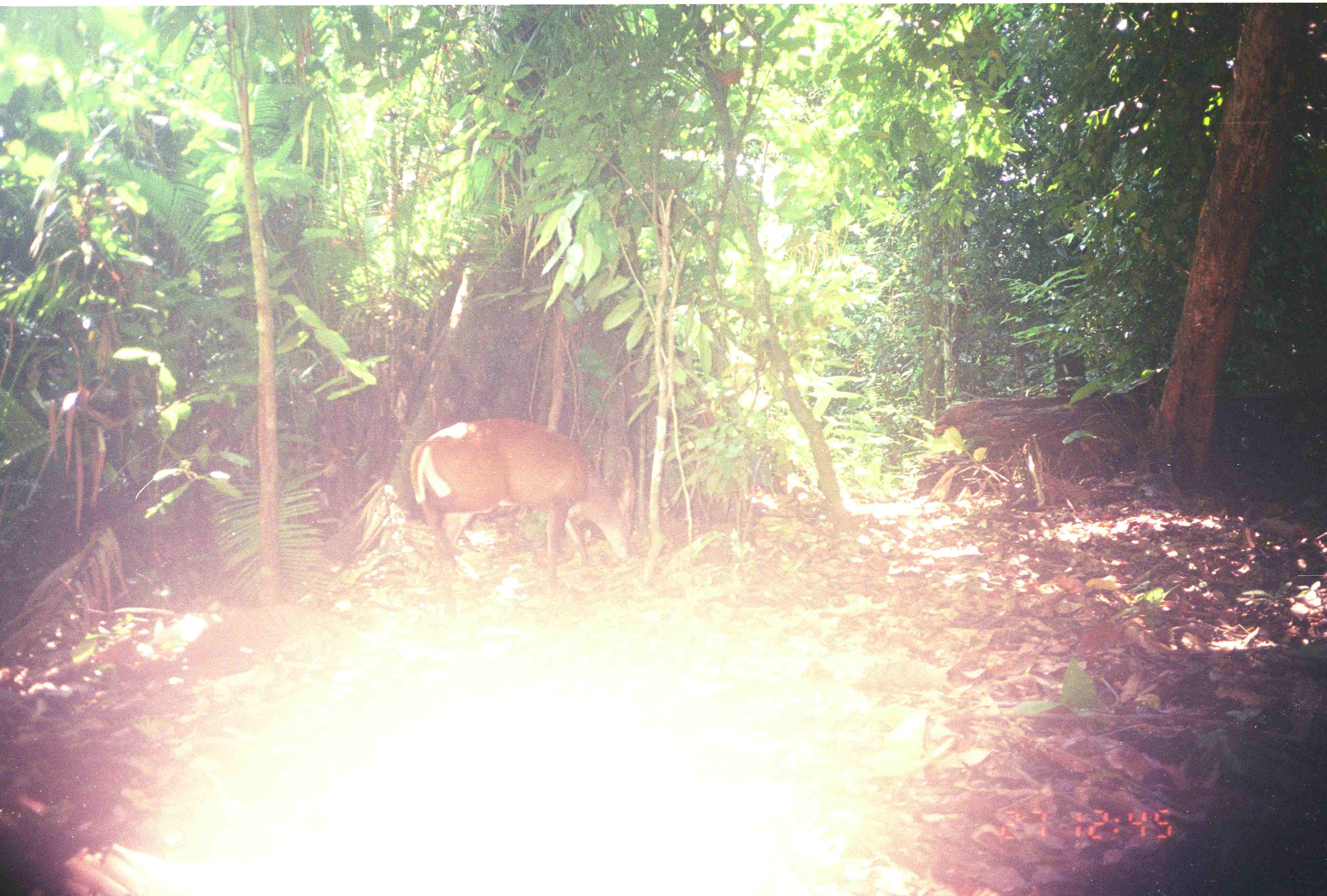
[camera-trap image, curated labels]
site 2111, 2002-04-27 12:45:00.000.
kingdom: Animalia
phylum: Chordata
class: Mammalia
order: Artiodactyla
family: Cervidae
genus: Muntiacus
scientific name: Muntiacus muntjak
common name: southern red muntjac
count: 1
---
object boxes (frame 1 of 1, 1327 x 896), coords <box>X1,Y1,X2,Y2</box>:
muntiacus muntjak: <box>409,419,634,619</box>